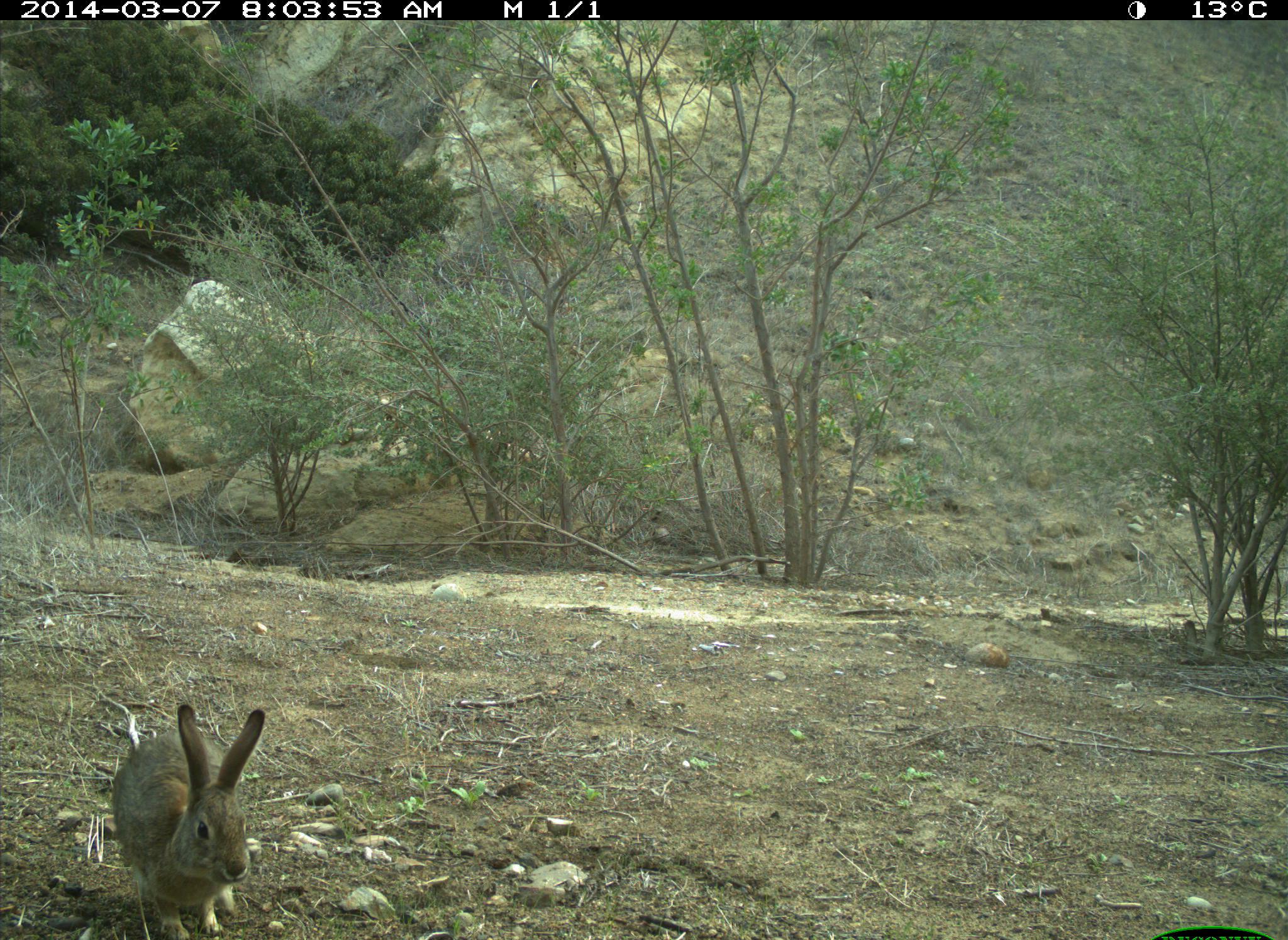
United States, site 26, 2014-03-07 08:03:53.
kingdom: Animalia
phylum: Chordata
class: Mammalia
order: Lagomorpha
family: Leporidae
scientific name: Leporidae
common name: rabbits and hares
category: rabbit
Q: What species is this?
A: Rabbit (rabbits and hares) (Leporidae).